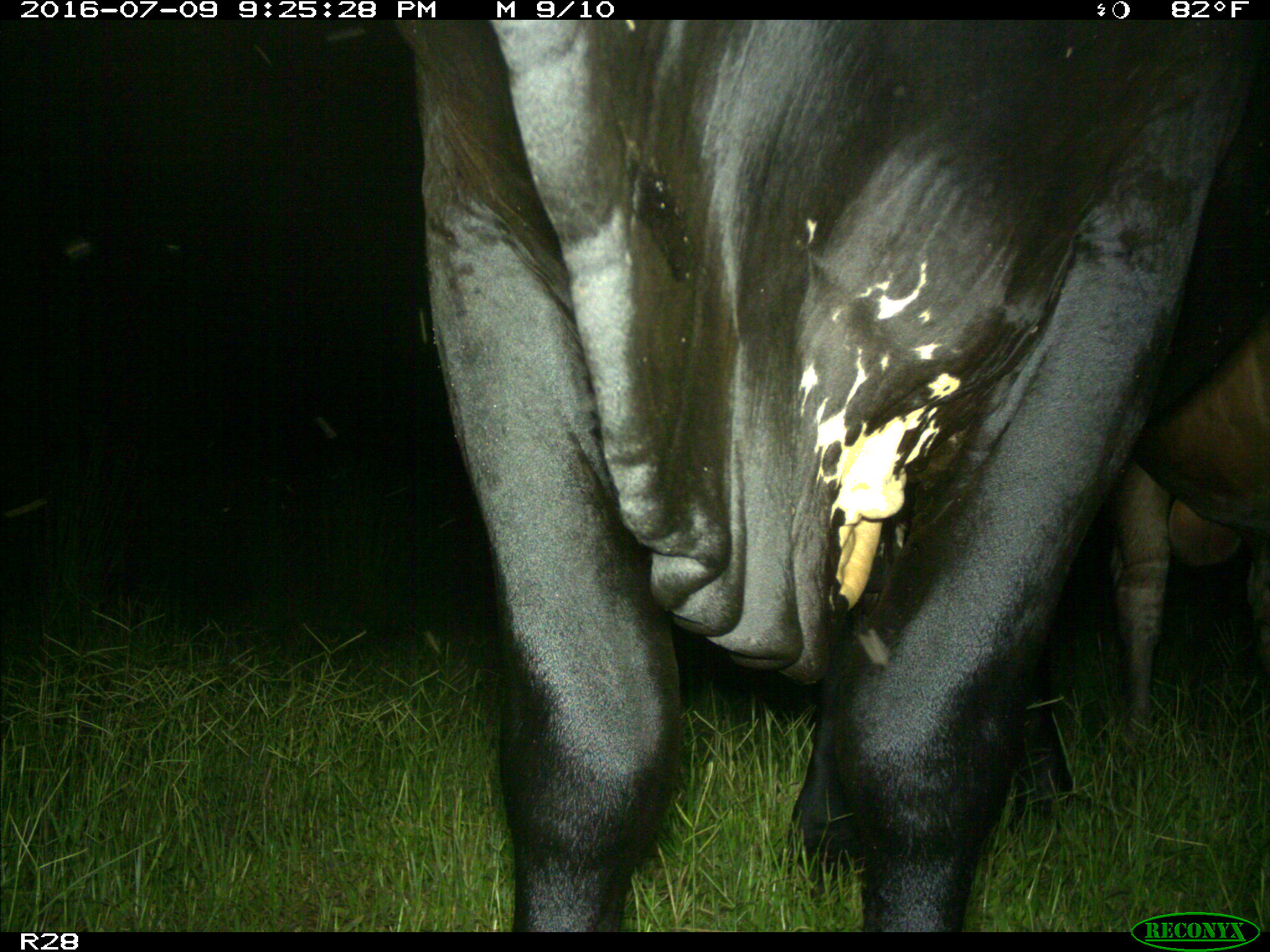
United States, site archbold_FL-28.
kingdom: Animalia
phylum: Chordata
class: Mammalia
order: Artiodactyla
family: Bovidae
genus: Bos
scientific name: Bos taurus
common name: domestic cow